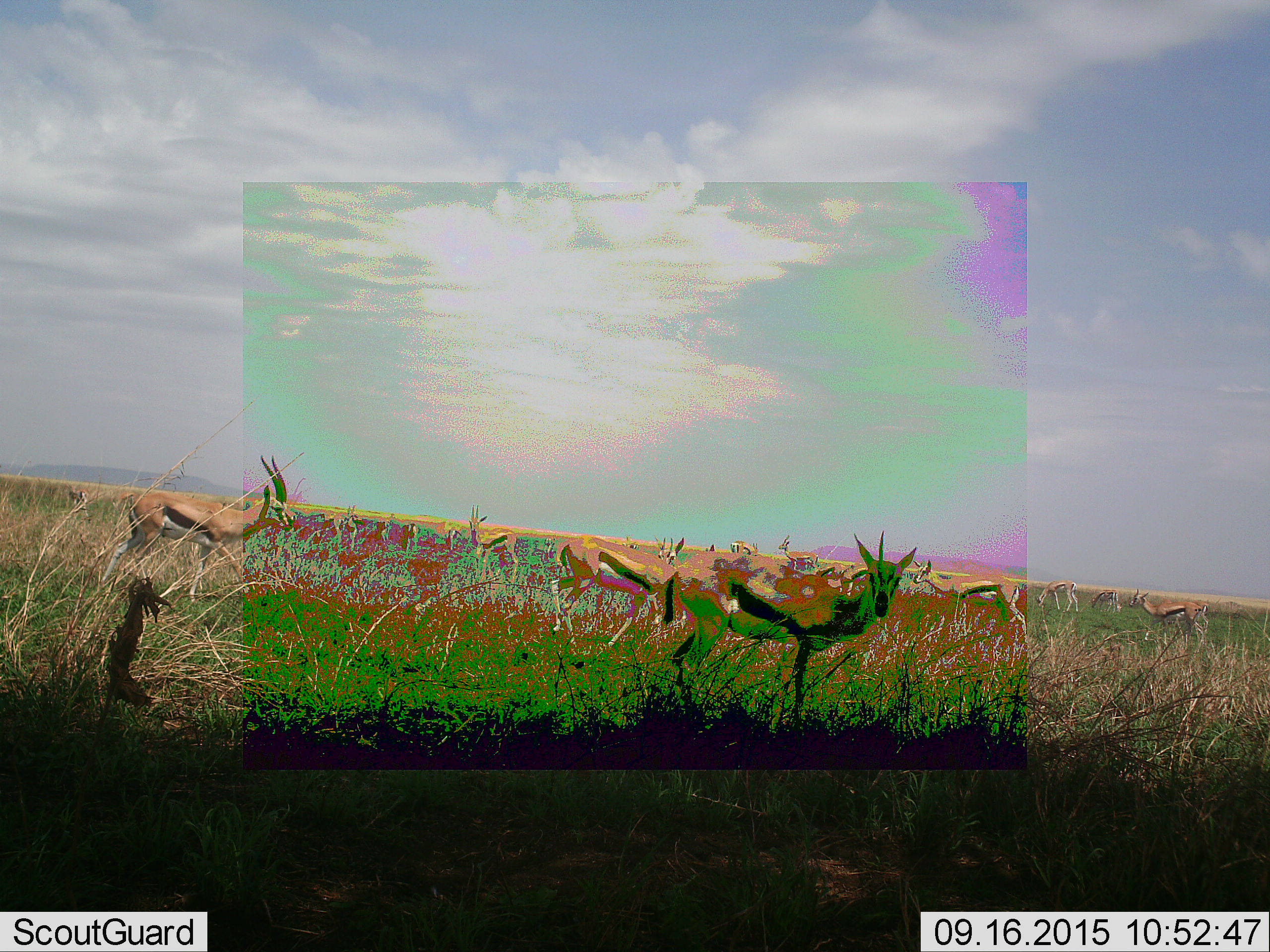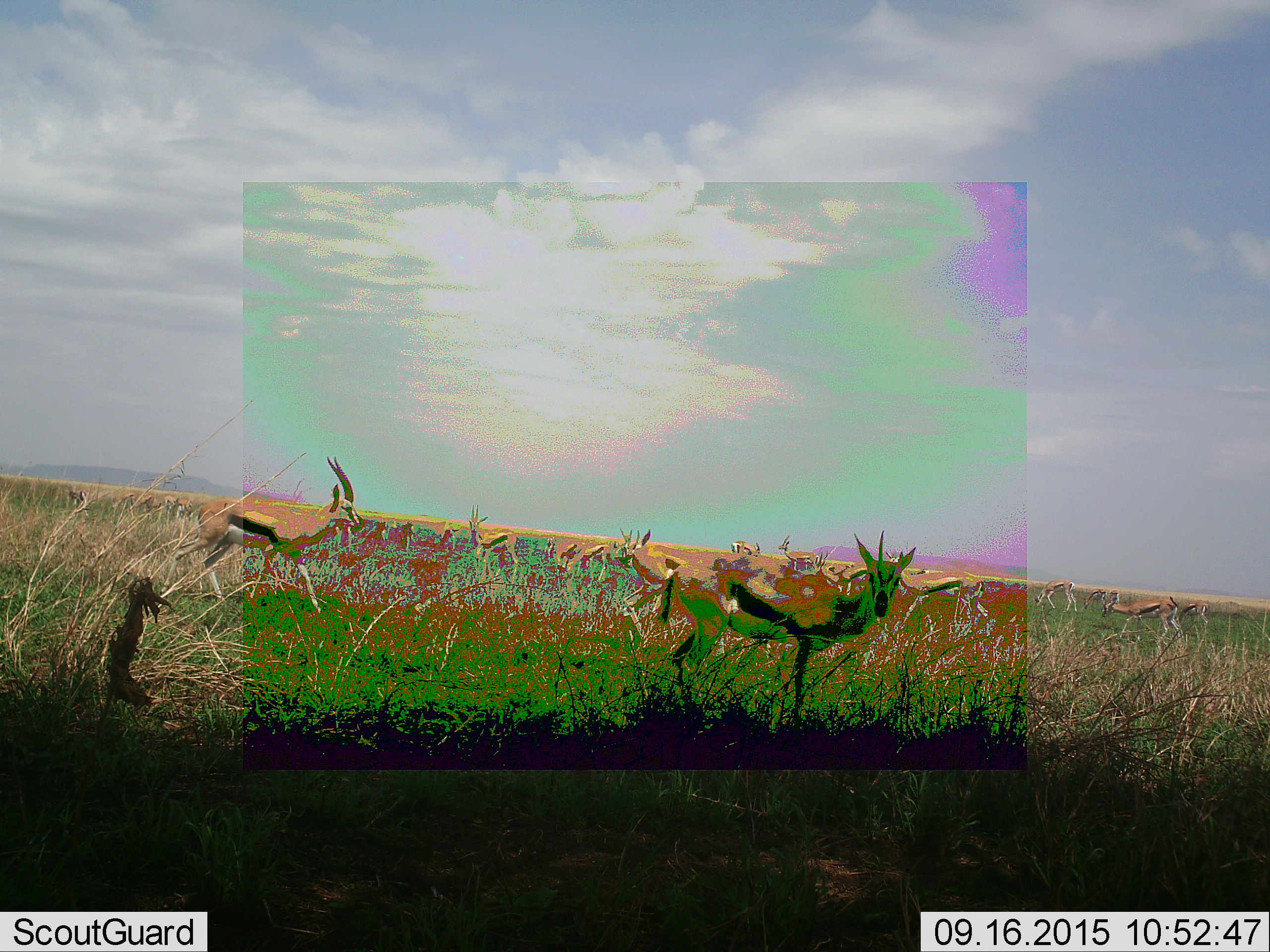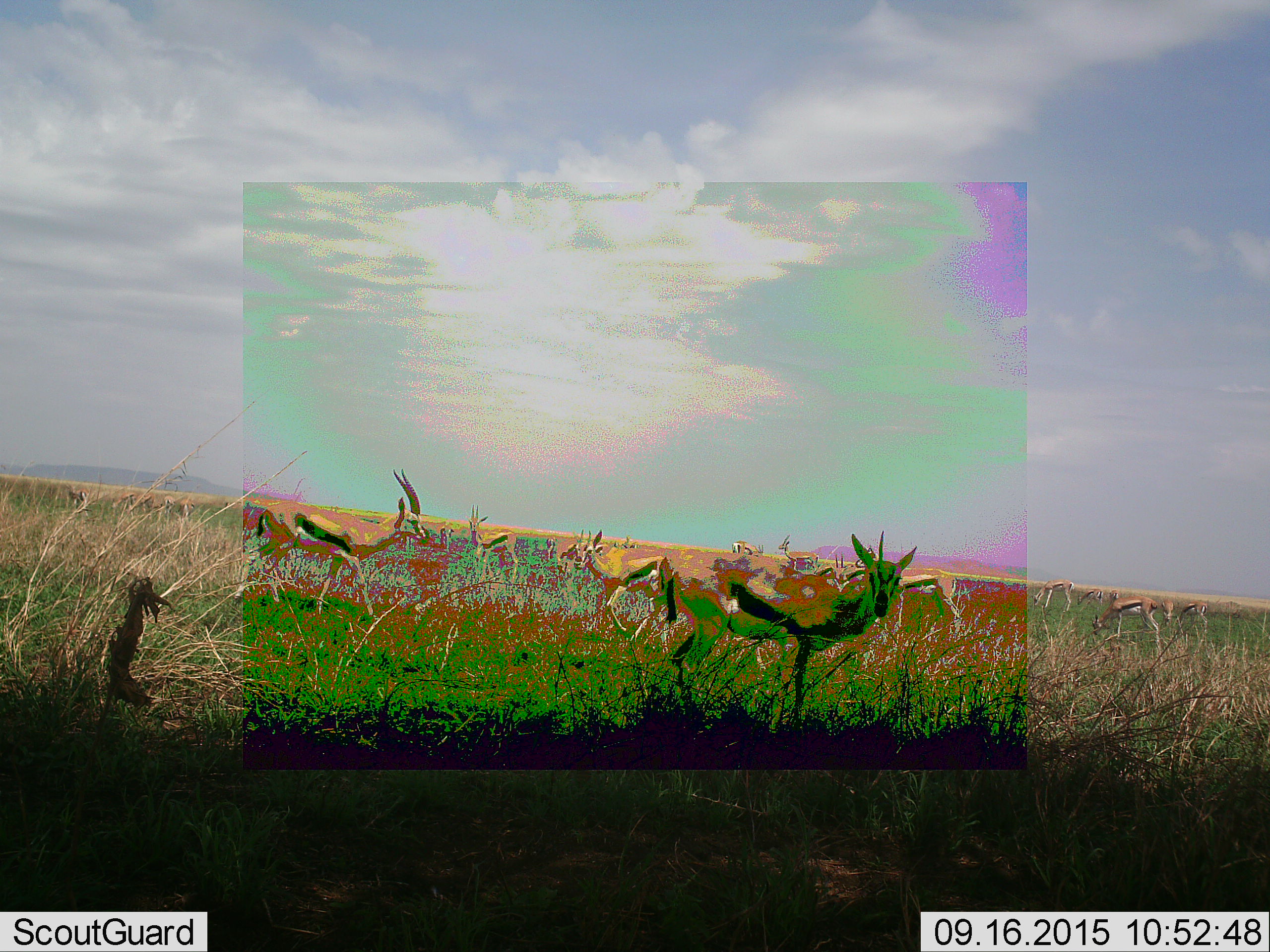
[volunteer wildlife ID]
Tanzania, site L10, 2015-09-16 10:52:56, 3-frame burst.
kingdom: Animalia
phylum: Chordata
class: Mammalia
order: Artiodactyla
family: Bovidae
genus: Eudorcas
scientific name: Eudorcas thomsonii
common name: thomson's gazelle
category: gazellethomsons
Gazellethomsons (thomson's gazelle) (Eudorcas thomsonii), count 11-50. Behavior (volunteer vote fractions): standing 78%, resting 11%, moving 89%, interacting 22%. Young present (vote fraction): 11%. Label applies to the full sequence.